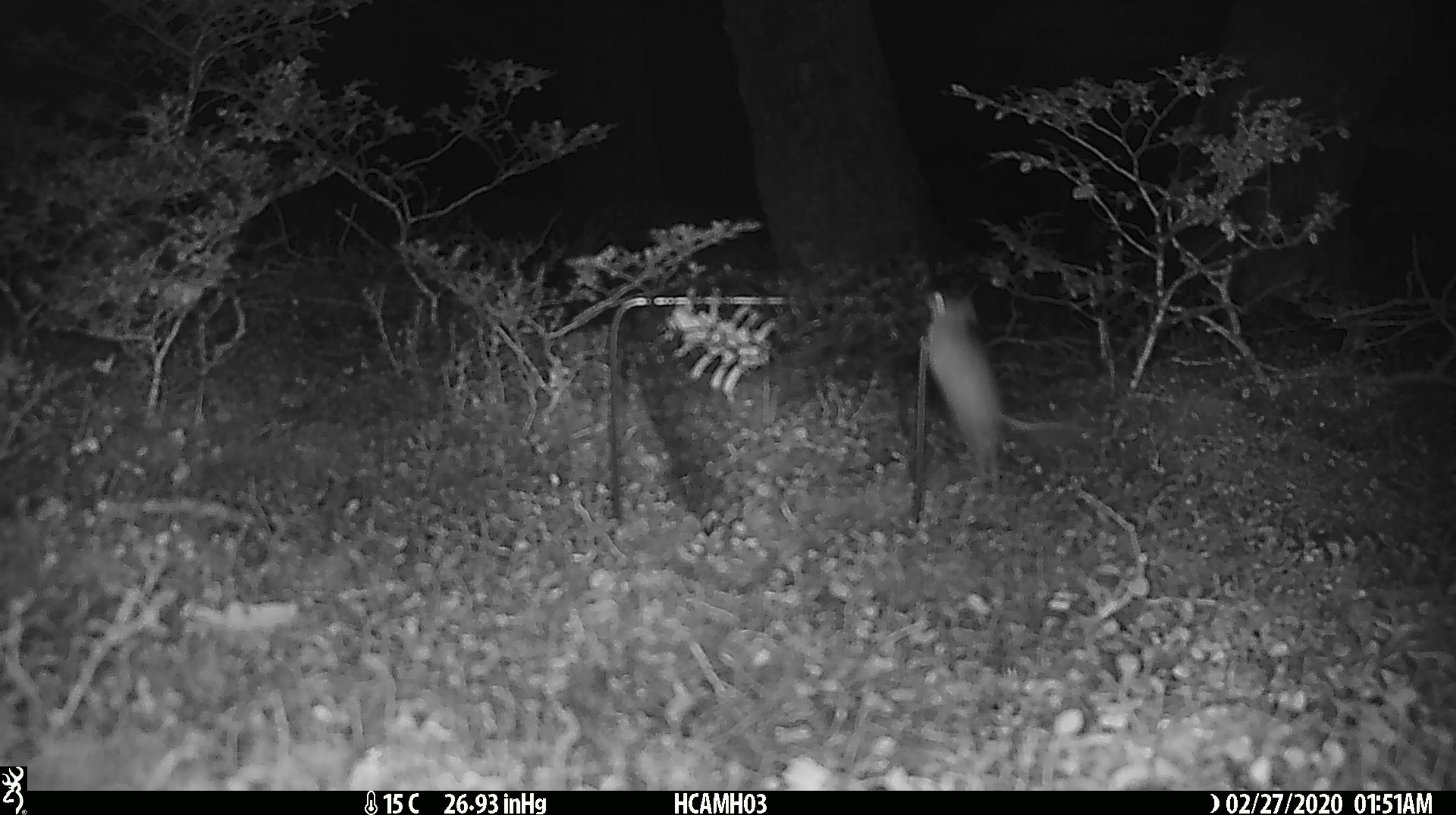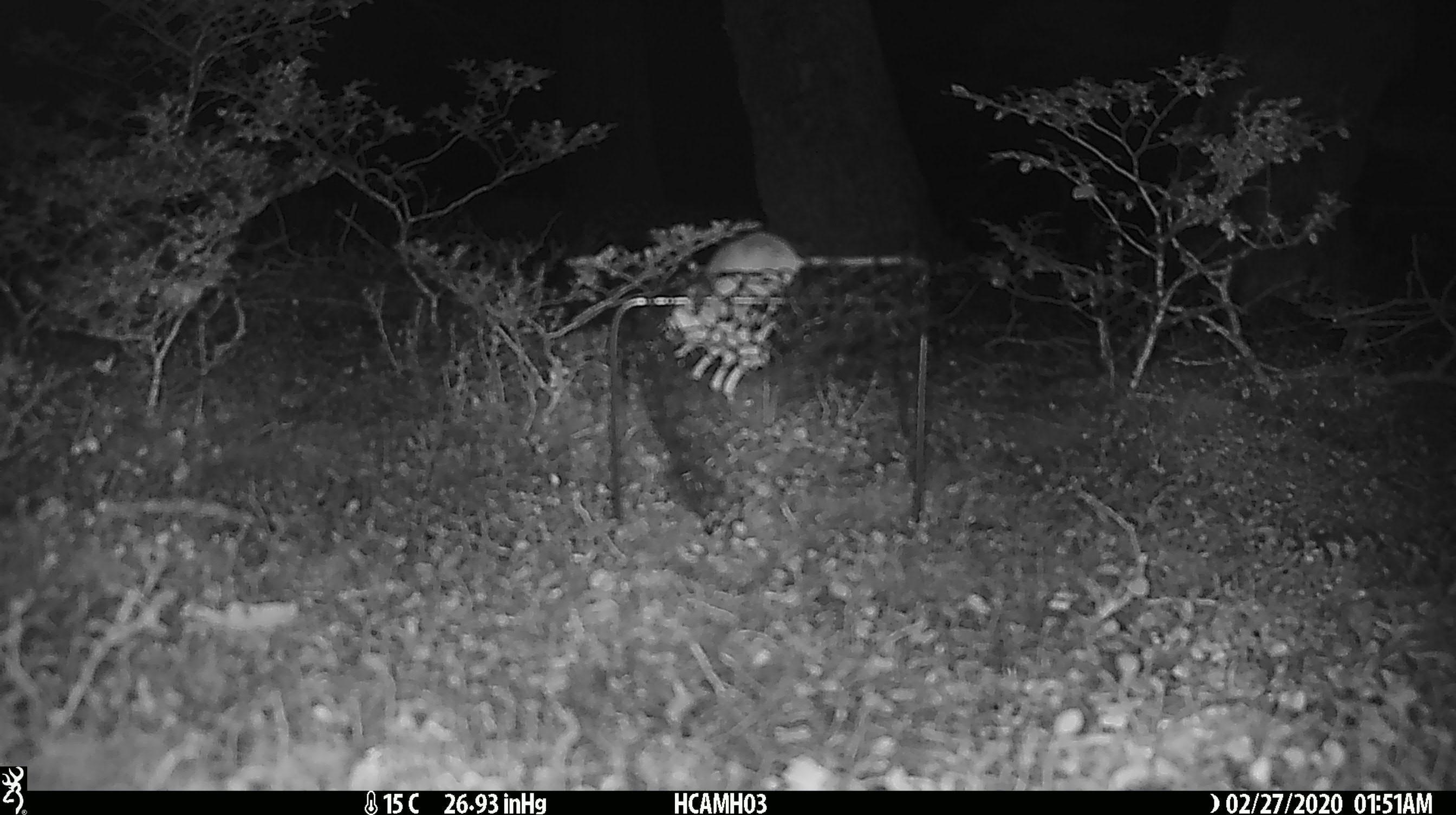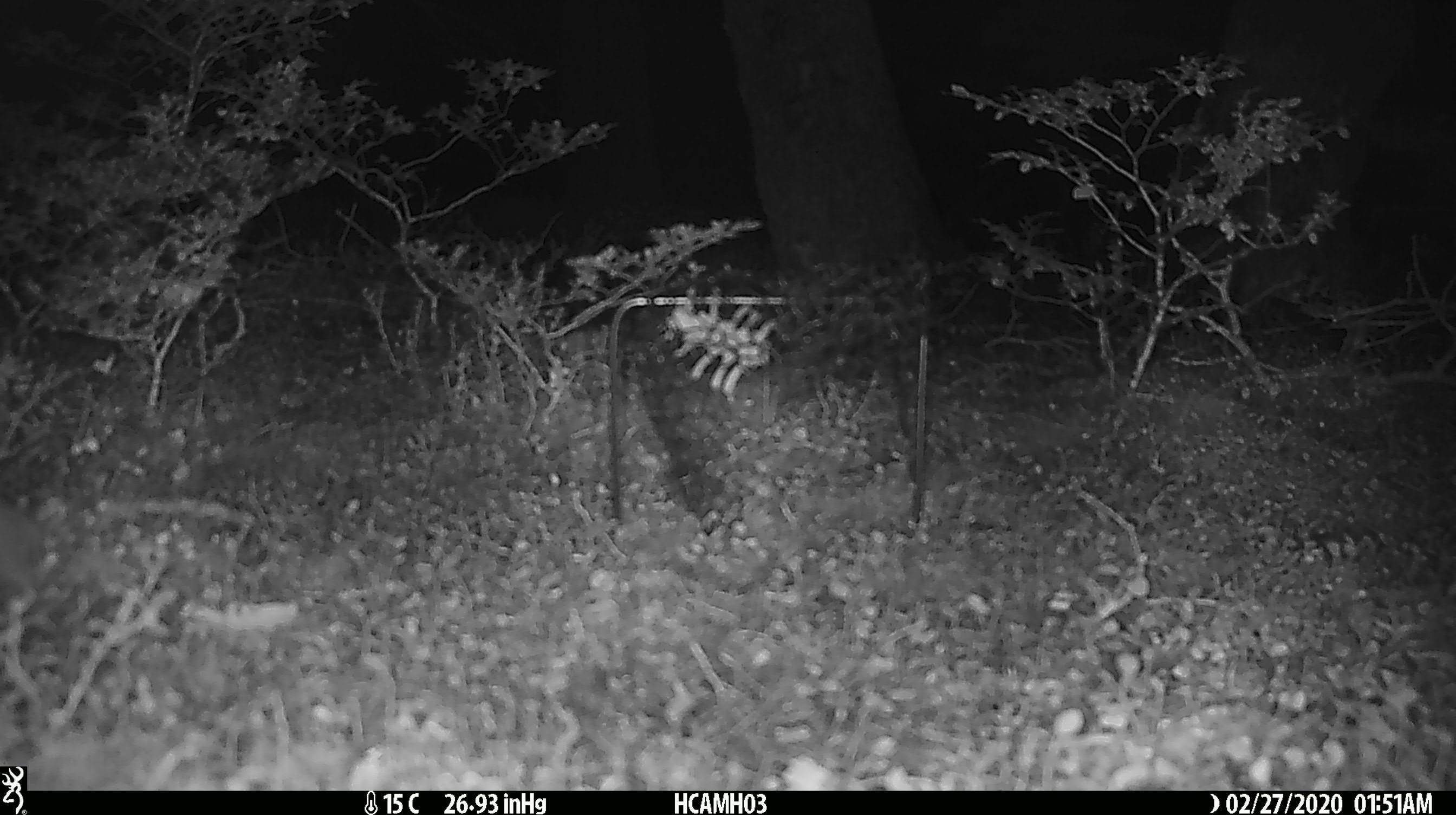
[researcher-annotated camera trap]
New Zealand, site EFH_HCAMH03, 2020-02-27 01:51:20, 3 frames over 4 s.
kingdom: Animalia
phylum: Chordata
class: Mammalia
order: Rodentia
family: Muridae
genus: Mus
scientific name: Mus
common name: mouse